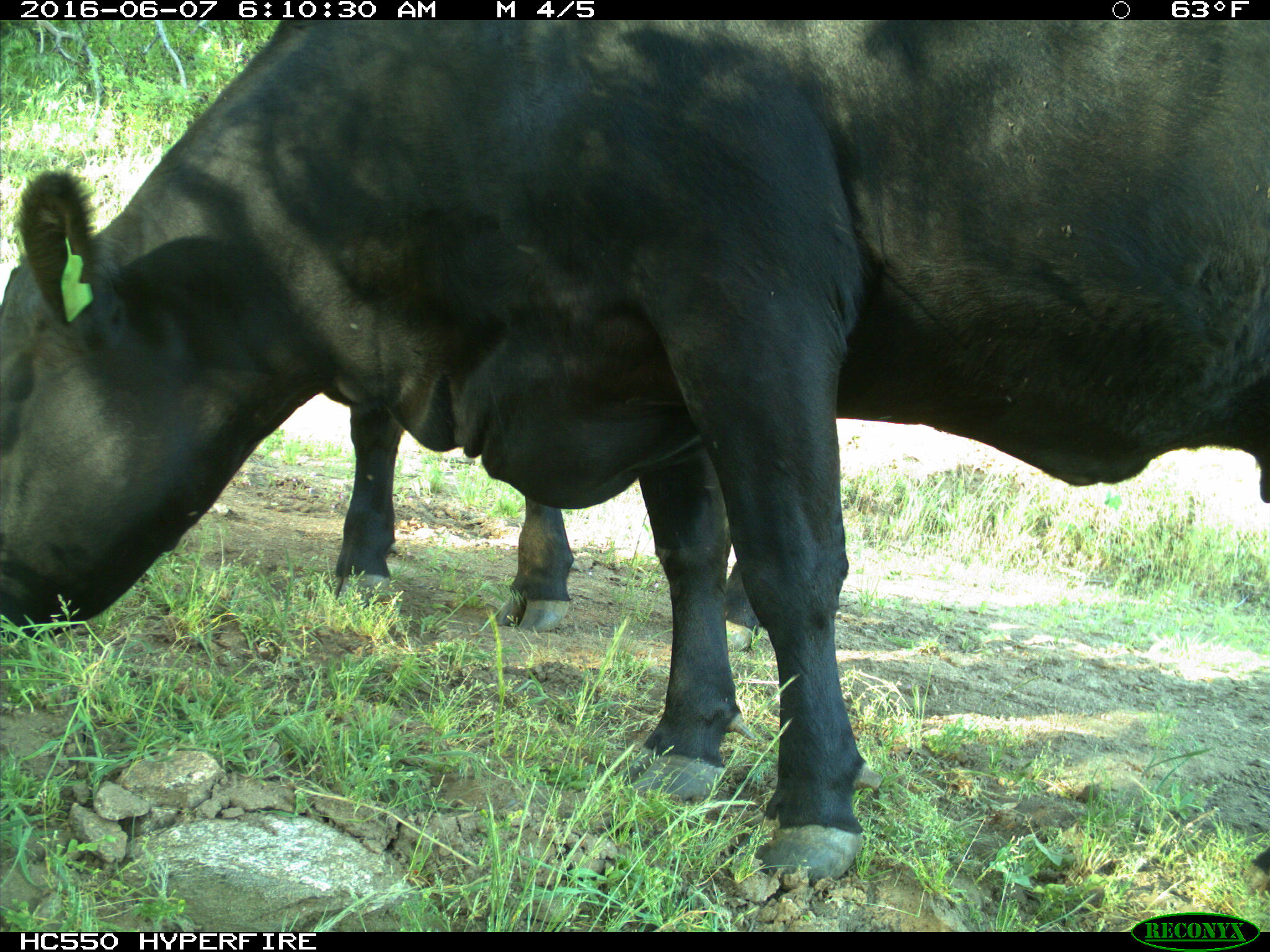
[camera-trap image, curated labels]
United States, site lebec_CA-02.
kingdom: Animalia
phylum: Chordata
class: Mammalia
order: Artiodactyla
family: Bovidae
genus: Bos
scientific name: Bos taurus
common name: domestic cow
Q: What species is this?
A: Bos taurus (domestic cow).